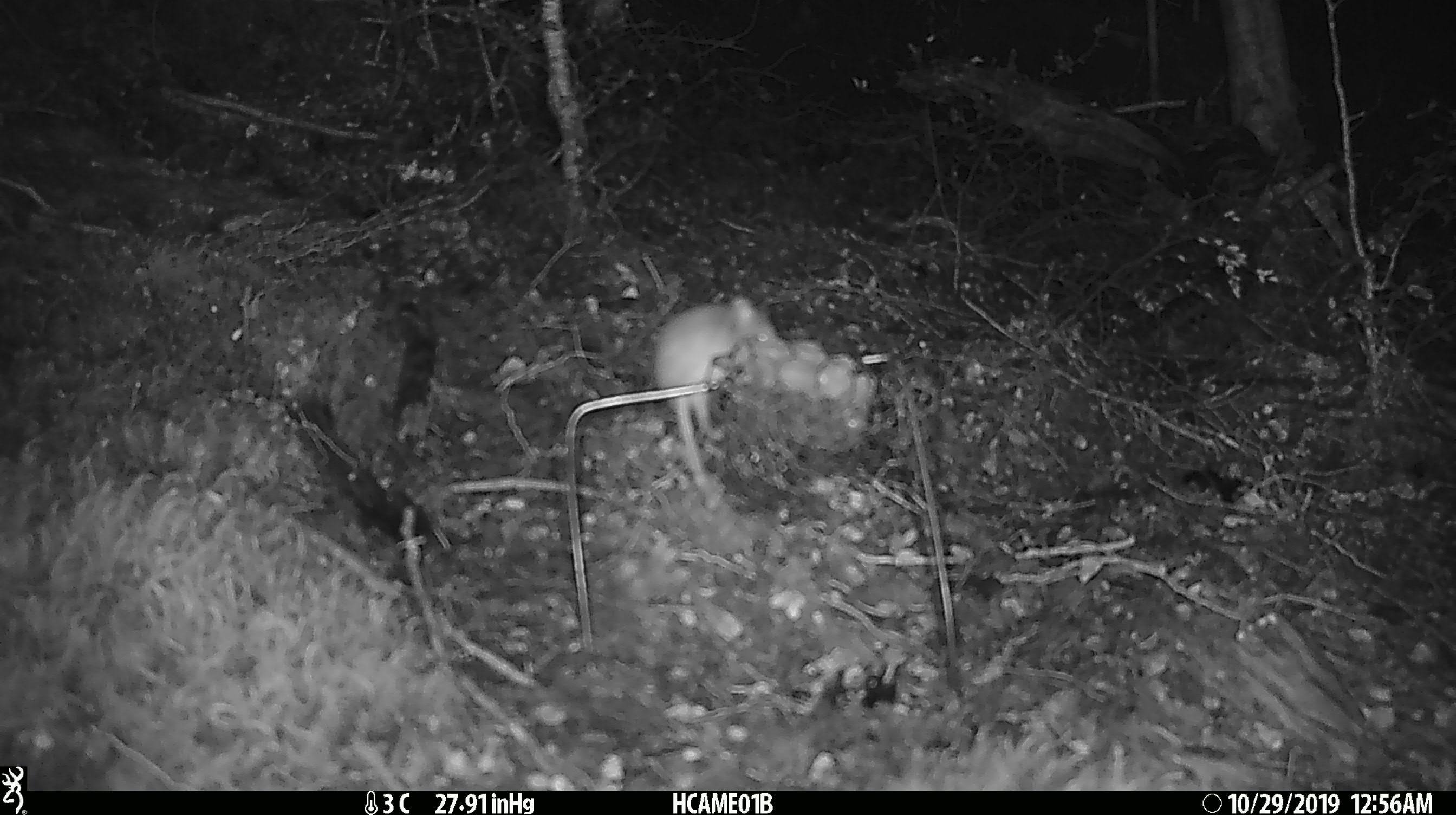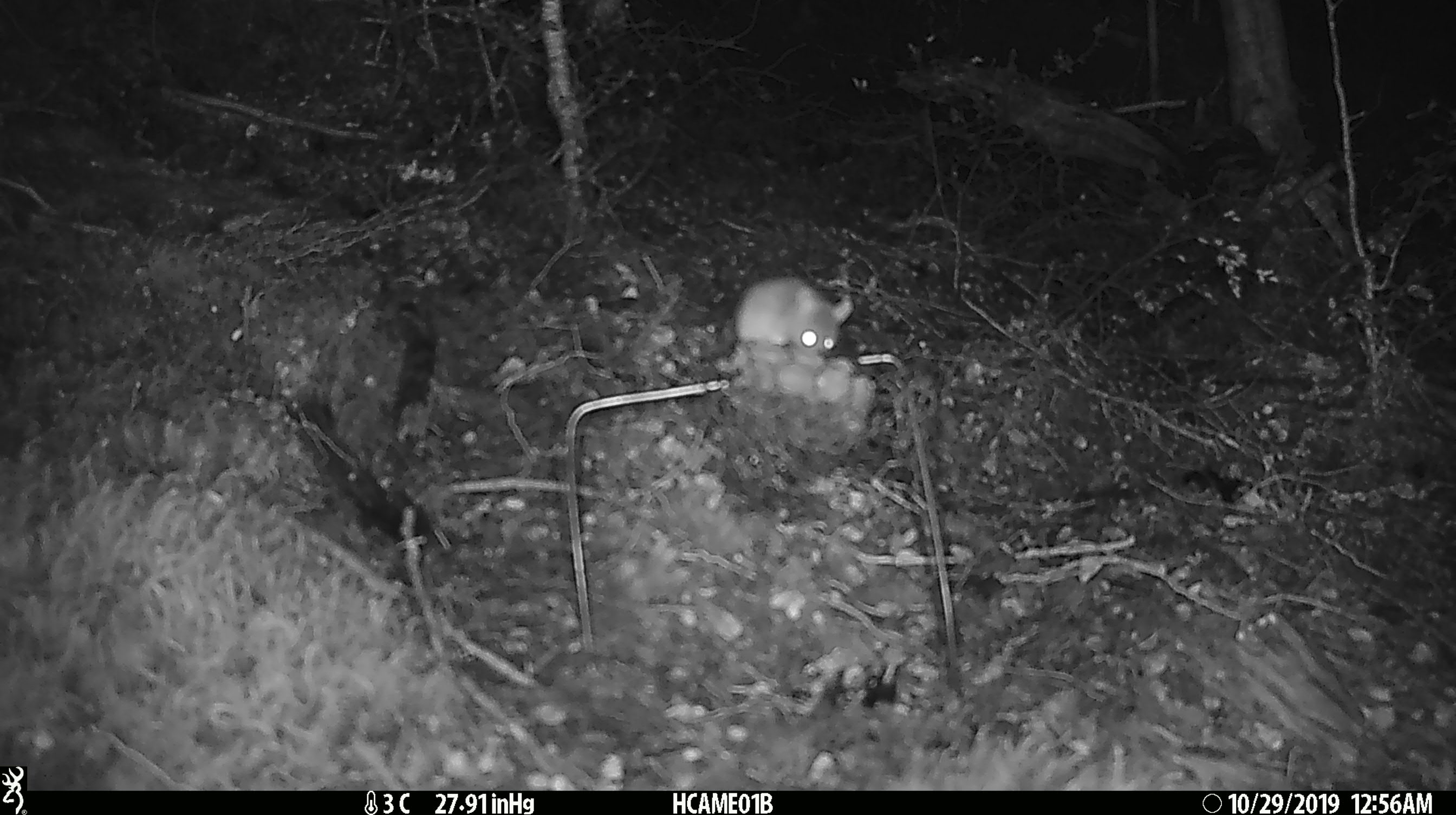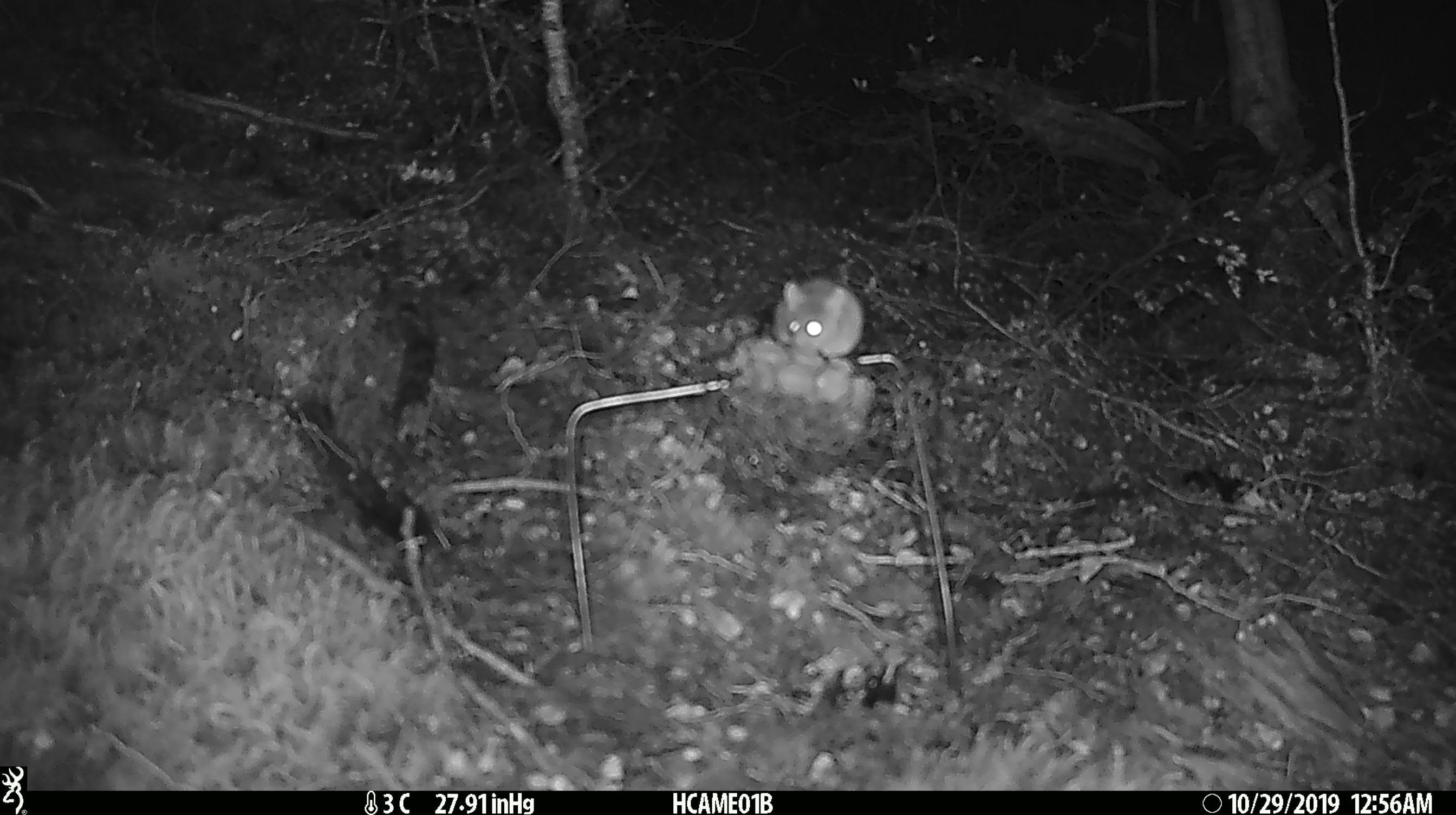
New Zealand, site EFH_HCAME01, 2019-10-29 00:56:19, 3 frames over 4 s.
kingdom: Animalia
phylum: Chordata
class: Mammalia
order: Rodentia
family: Muridae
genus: Mus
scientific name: Mus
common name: mouse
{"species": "mouse (Mus)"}